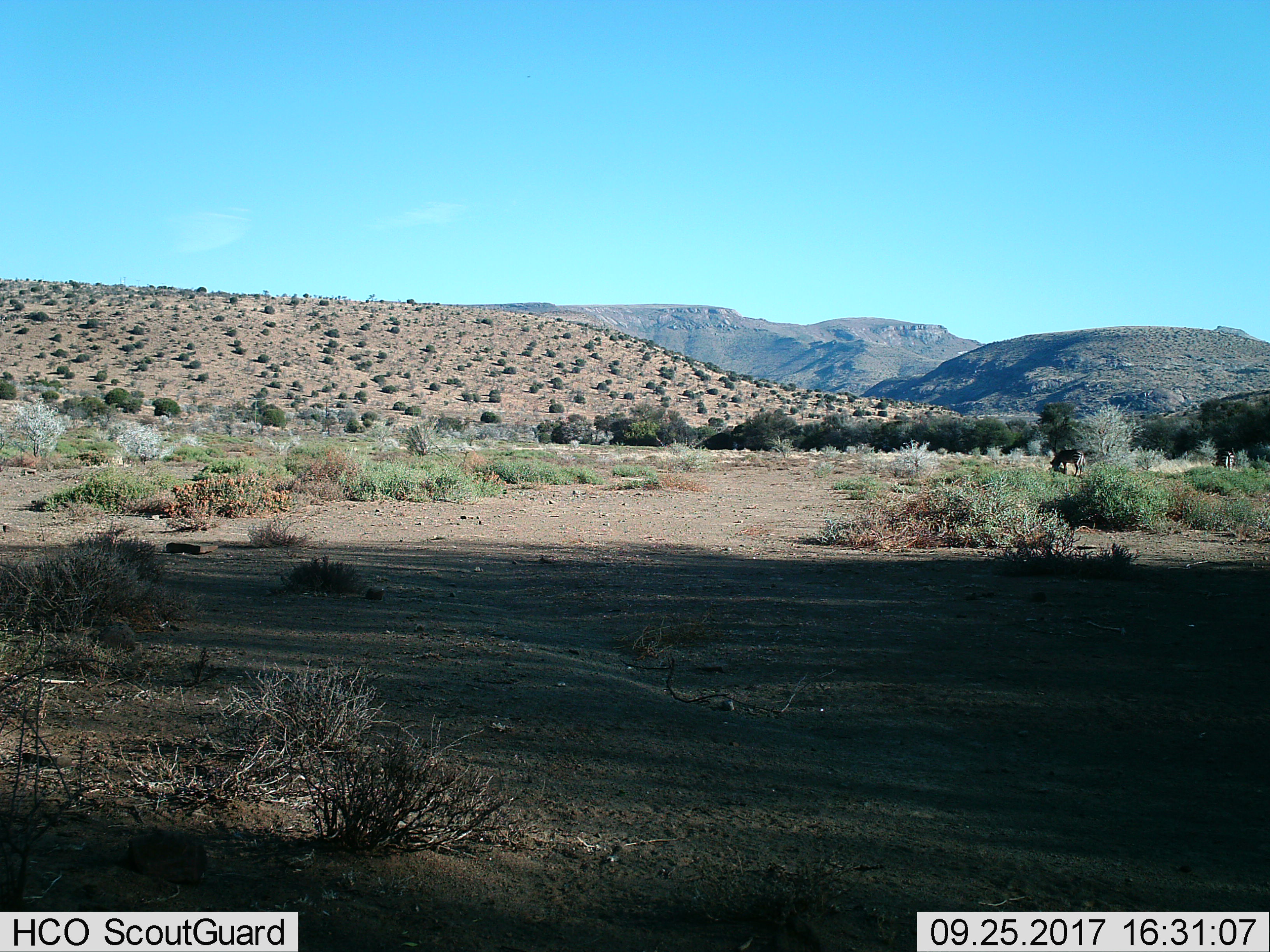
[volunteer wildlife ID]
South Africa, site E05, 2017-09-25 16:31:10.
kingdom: Animalia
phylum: Chordata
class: Mammalia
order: Perissodactyla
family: Equidae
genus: Equus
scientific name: Equus zebra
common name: mountain zebra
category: zebramountain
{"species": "zebramountain (mountain zebra) (Equus zebra)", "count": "1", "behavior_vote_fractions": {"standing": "40%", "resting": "0%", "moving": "20%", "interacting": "0%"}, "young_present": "0%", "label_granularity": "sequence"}